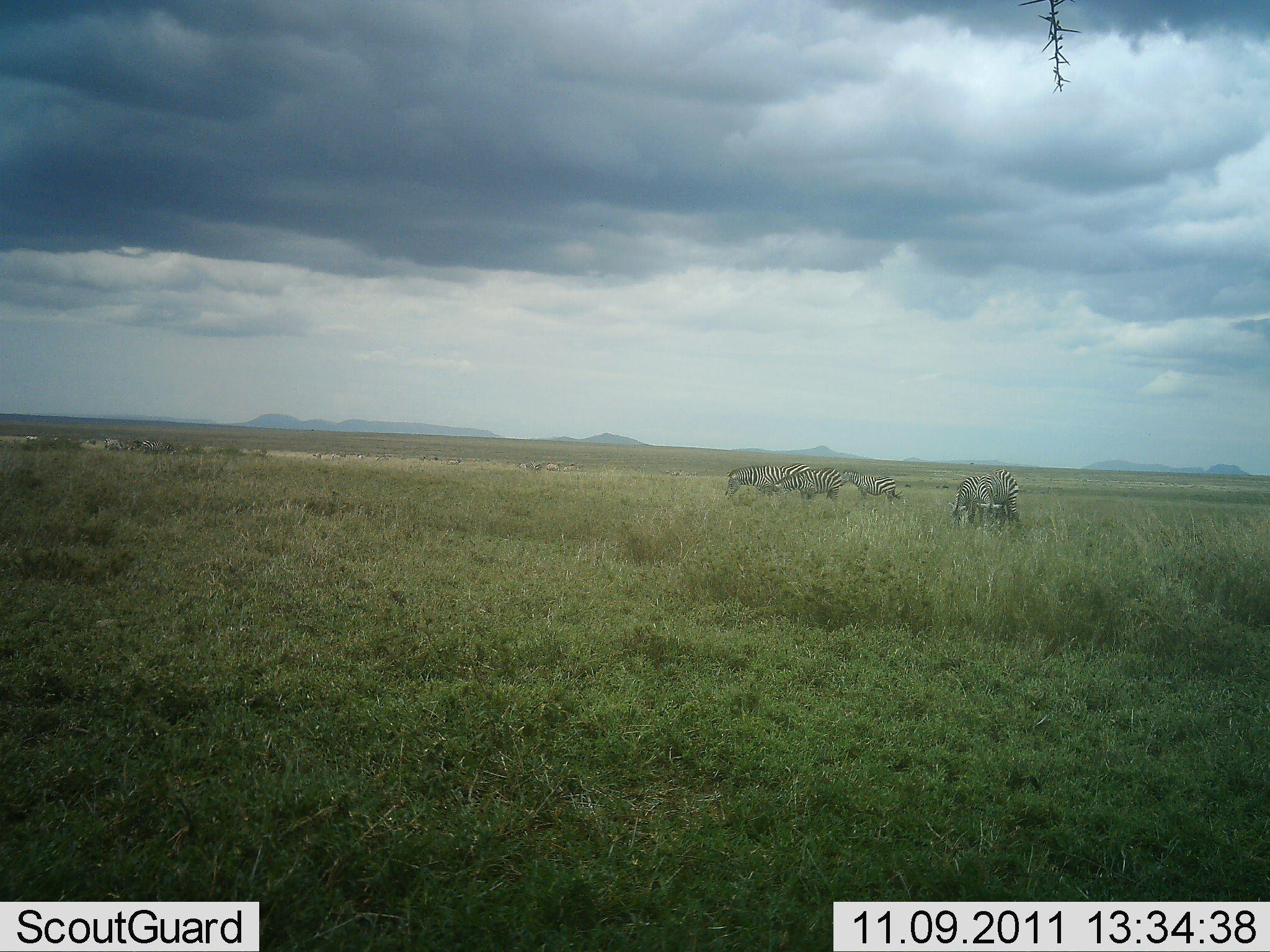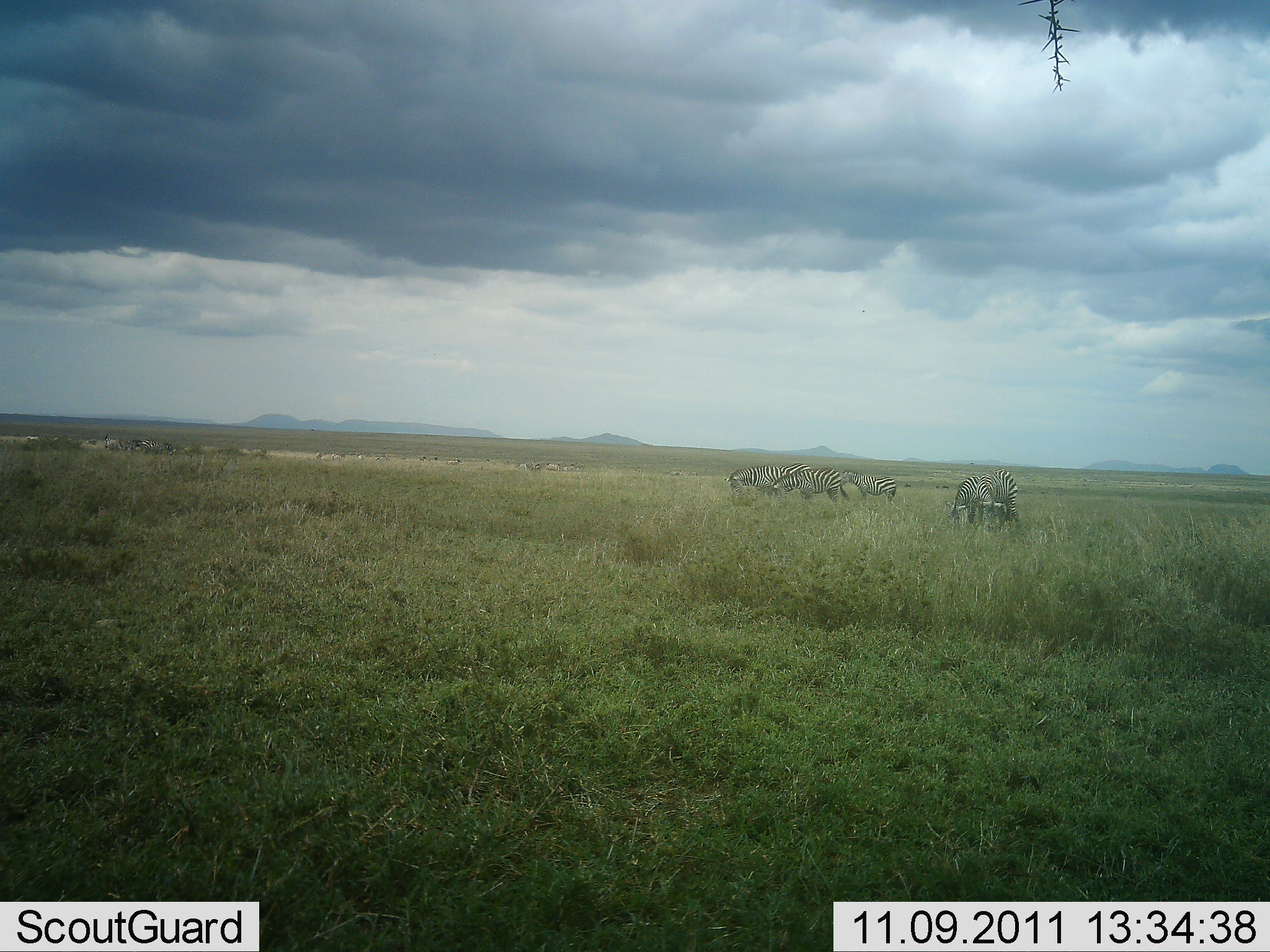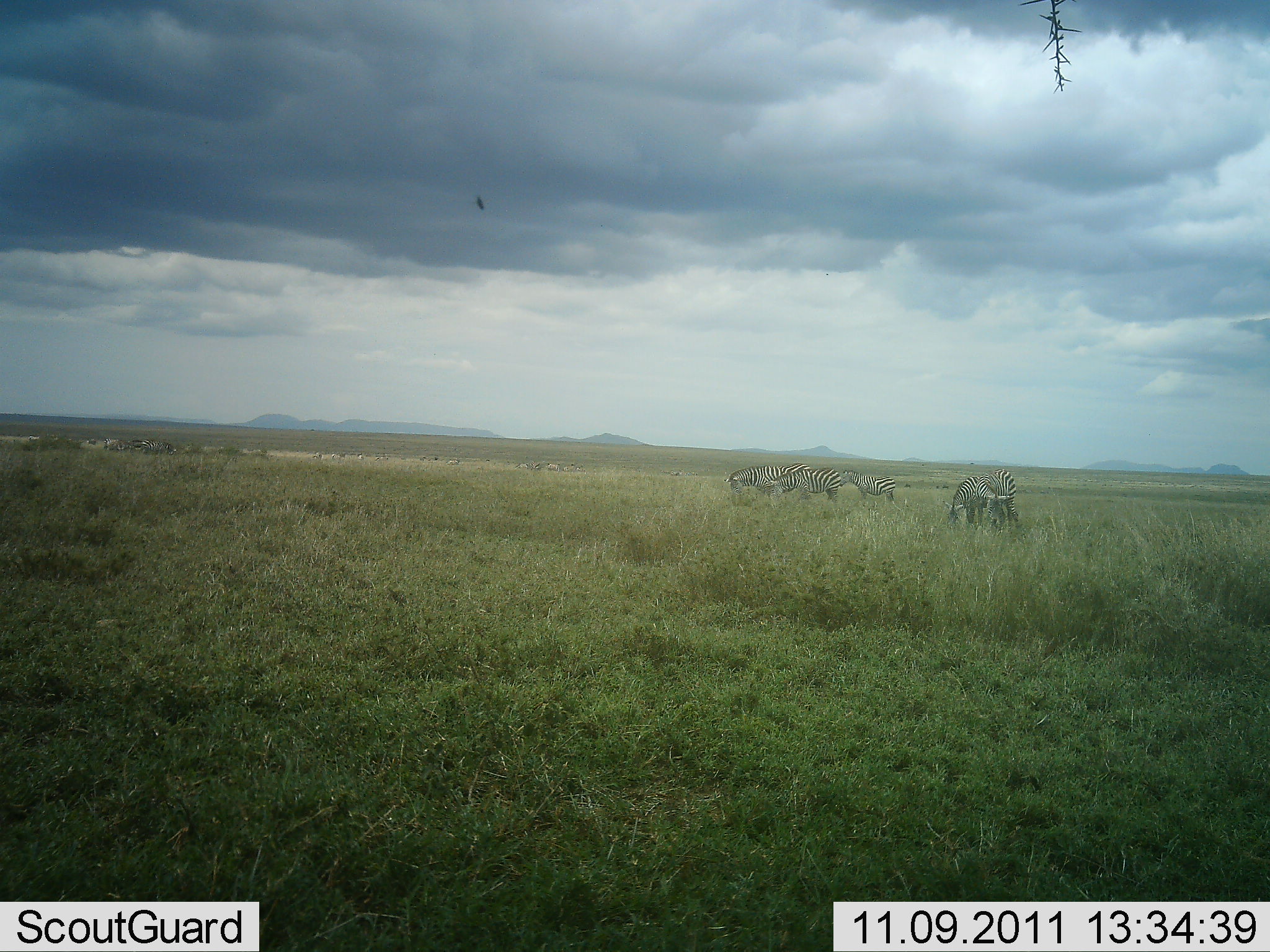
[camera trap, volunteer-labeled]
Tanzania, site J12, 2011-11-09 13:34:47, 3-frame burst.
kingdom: Animalia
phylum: Chordata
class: Mammalia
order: Perissodactyla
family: Equidae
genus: Equus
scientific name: Equus quagga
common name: plains zebra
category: zebra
Zebra (plains zebra) (Equus quagga), count 5. Behavior (volunteer vote fractions): standing 46%, resting 0%, moving 0%, interacting 0%. Young present (vote fraction): 0%. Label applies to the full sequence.